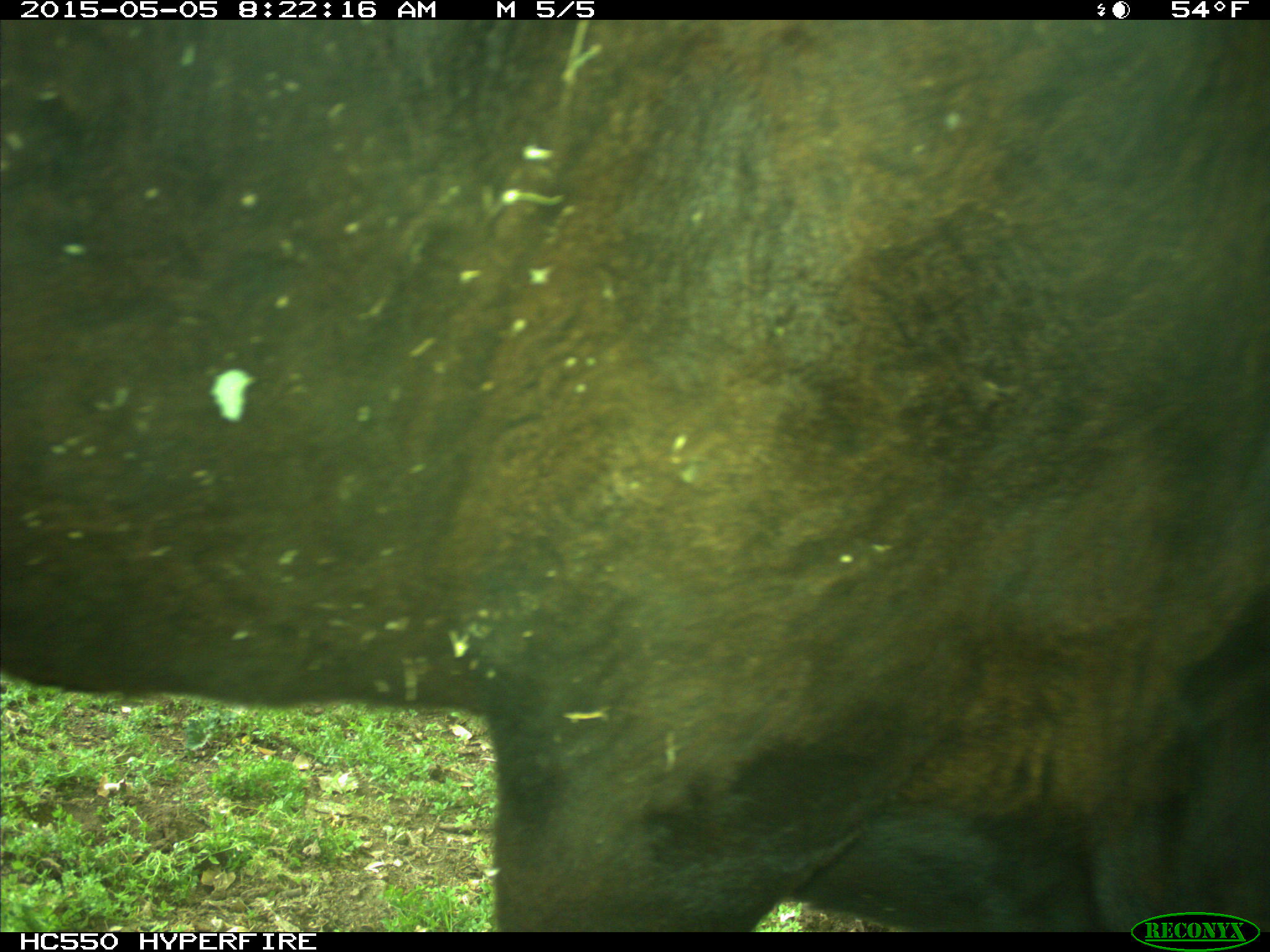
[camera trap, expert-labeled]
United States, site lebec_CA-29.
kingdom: Animalia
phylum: Chordata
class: Mammalia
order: Artiodactyla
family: Bovidae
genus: Bos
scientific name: Bos taurus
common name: domestic cow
Bos taurus (domestic cow).